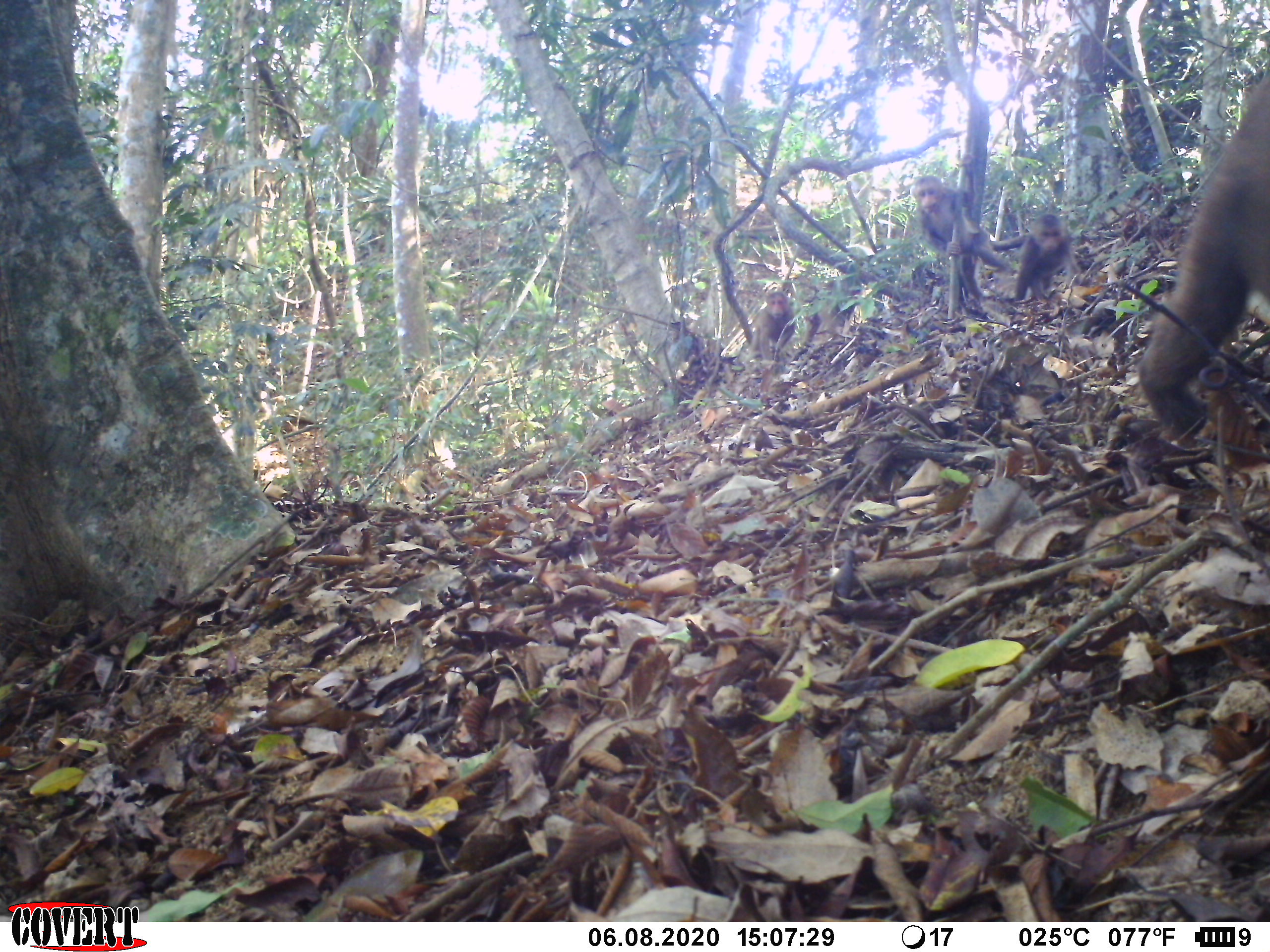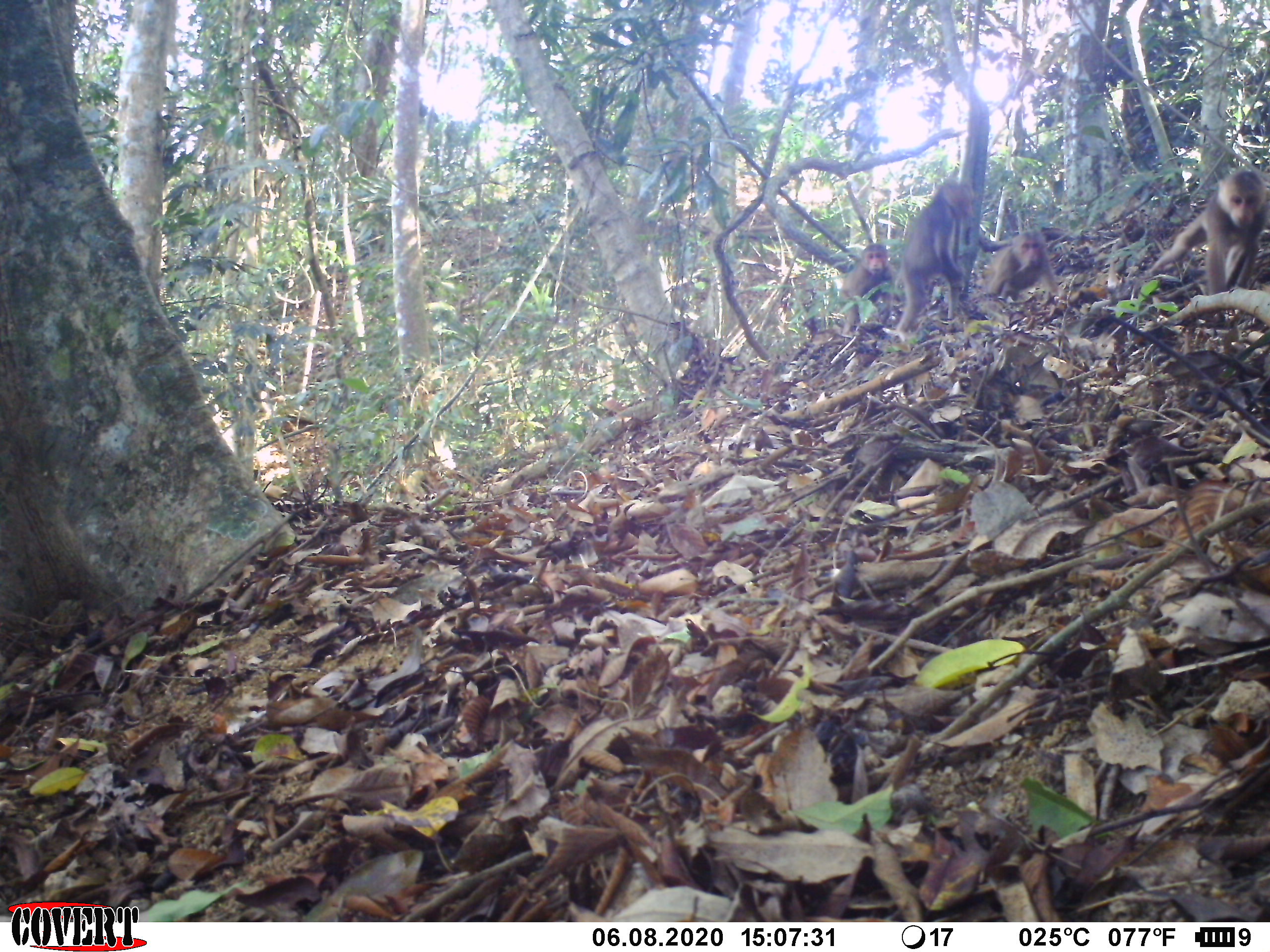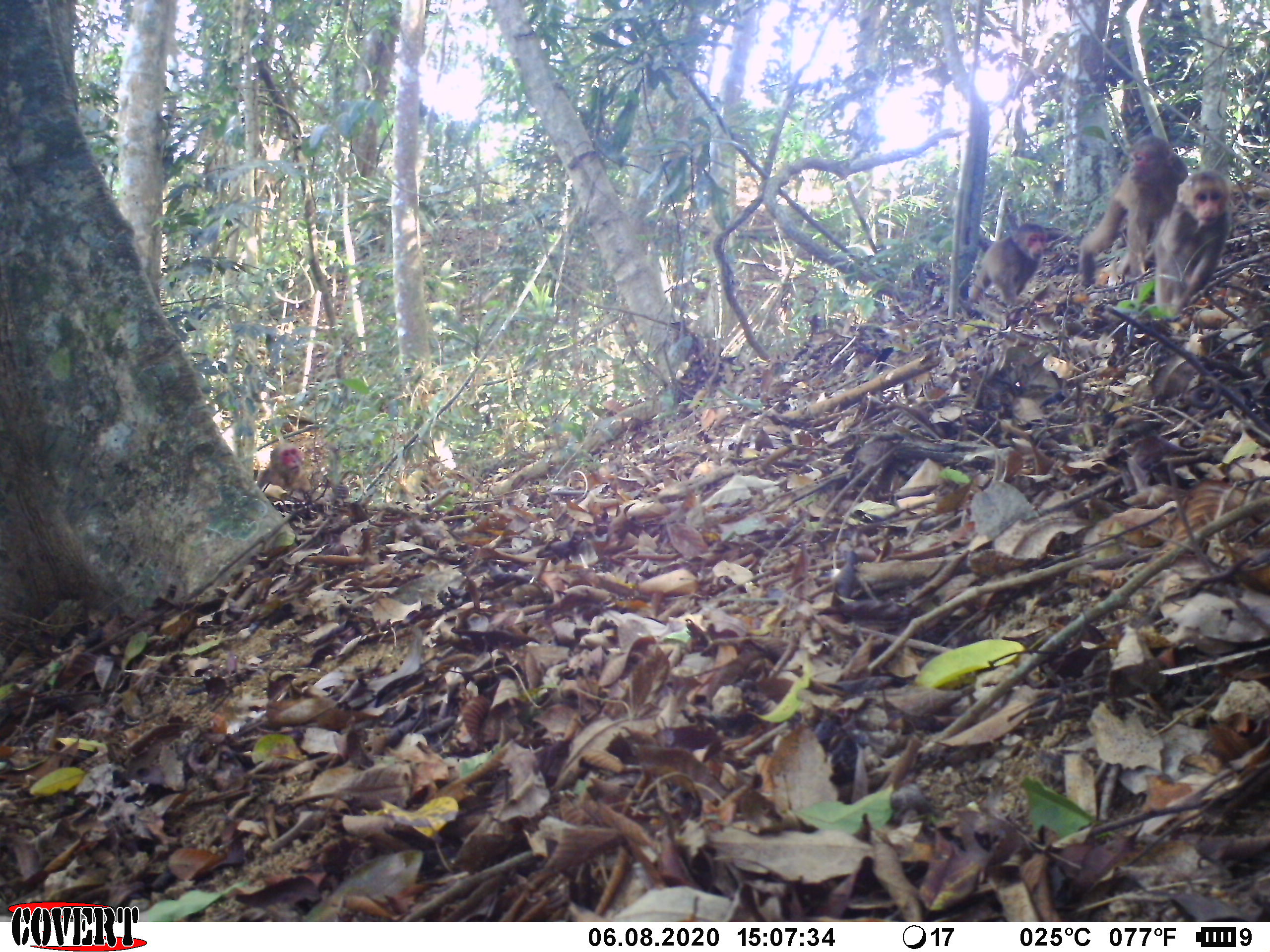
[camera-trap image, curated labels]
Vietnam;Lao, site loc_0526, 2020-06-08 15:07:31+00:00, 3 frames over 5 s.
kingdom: Animalia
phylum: Chordata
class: Mammalia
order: Primates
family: Cercopithecidae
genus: Macaca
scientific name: Macaca arctoides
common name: stump-tailed macaque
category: stump tailed macaque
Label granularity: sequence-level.